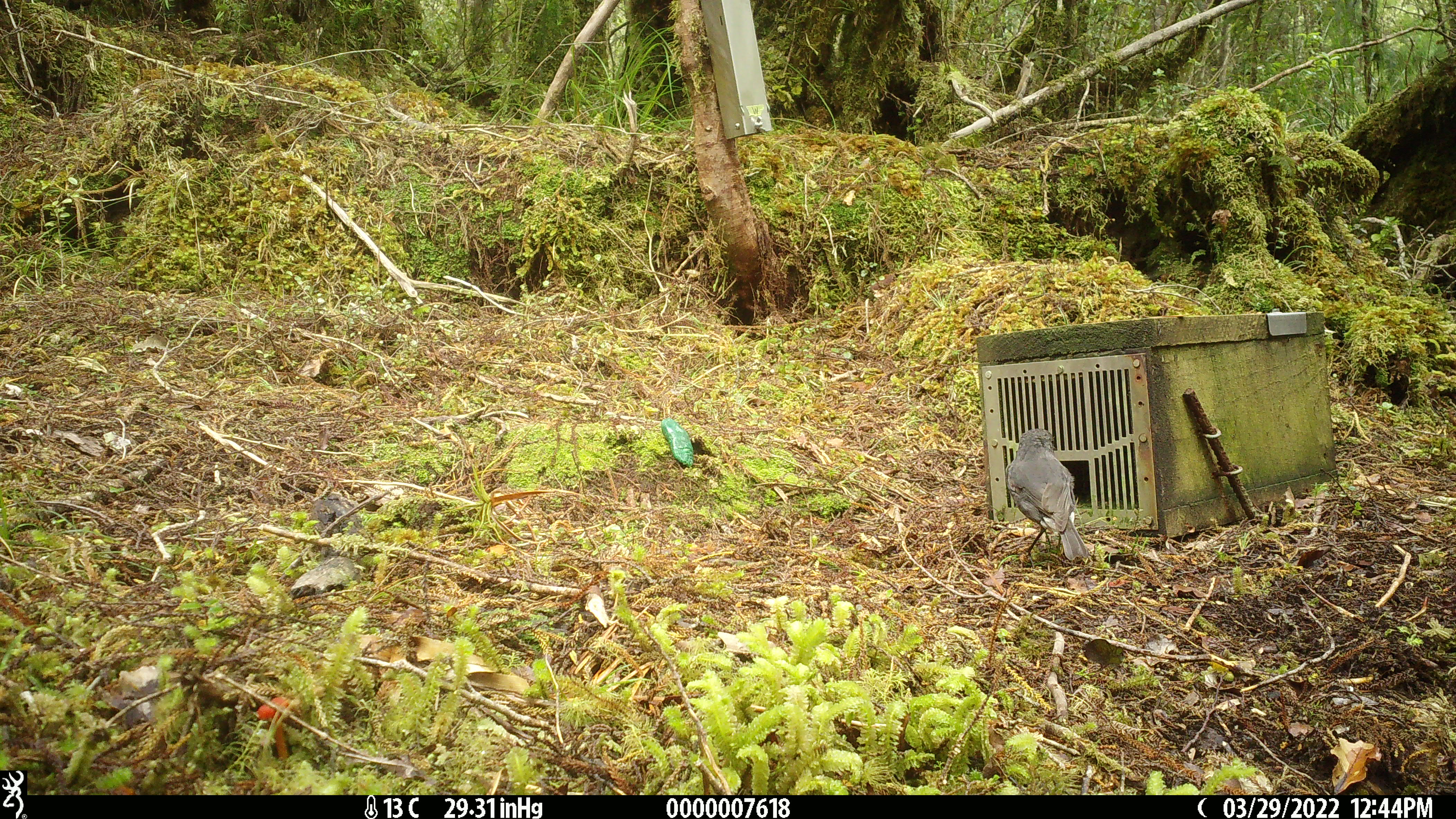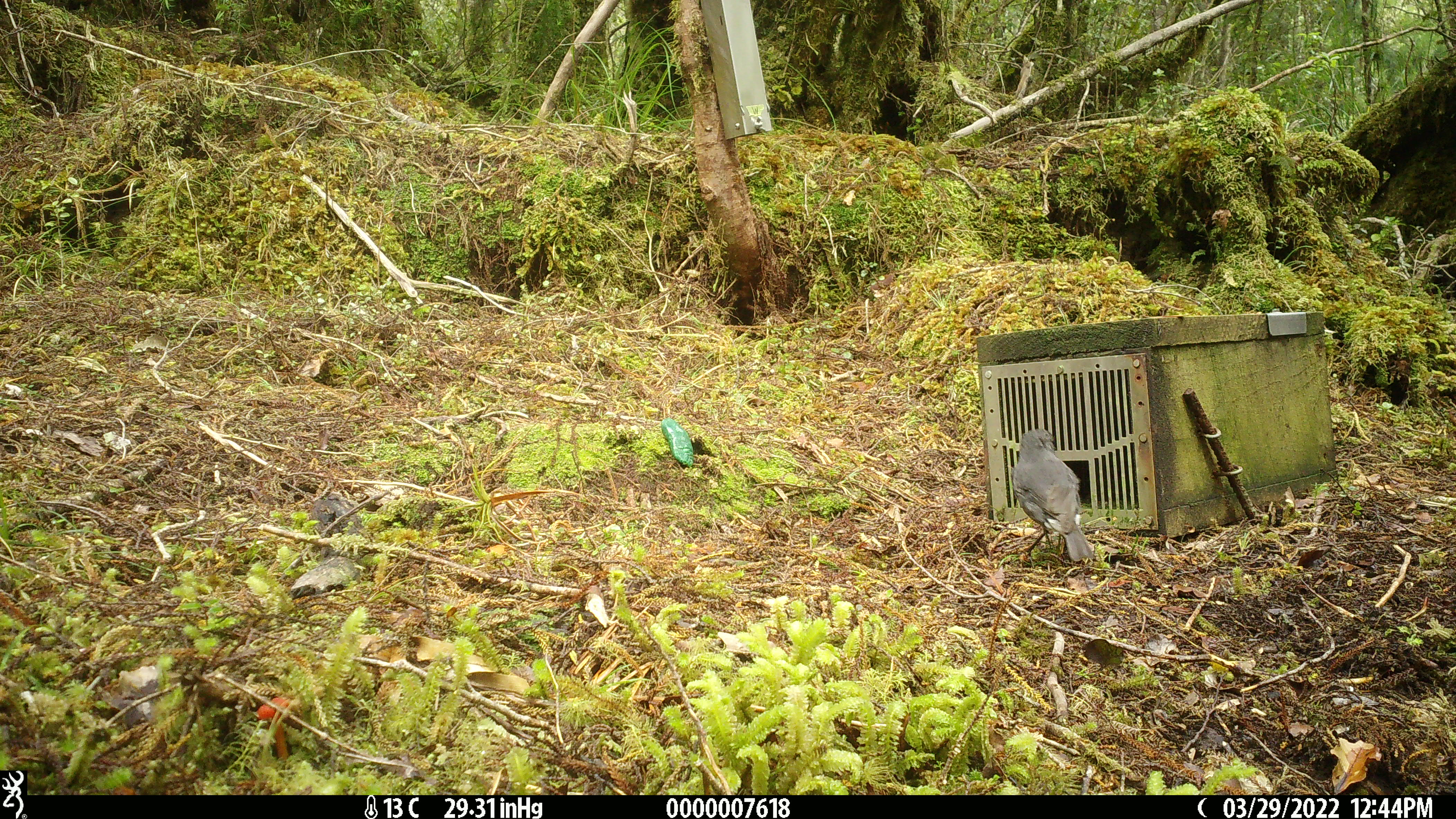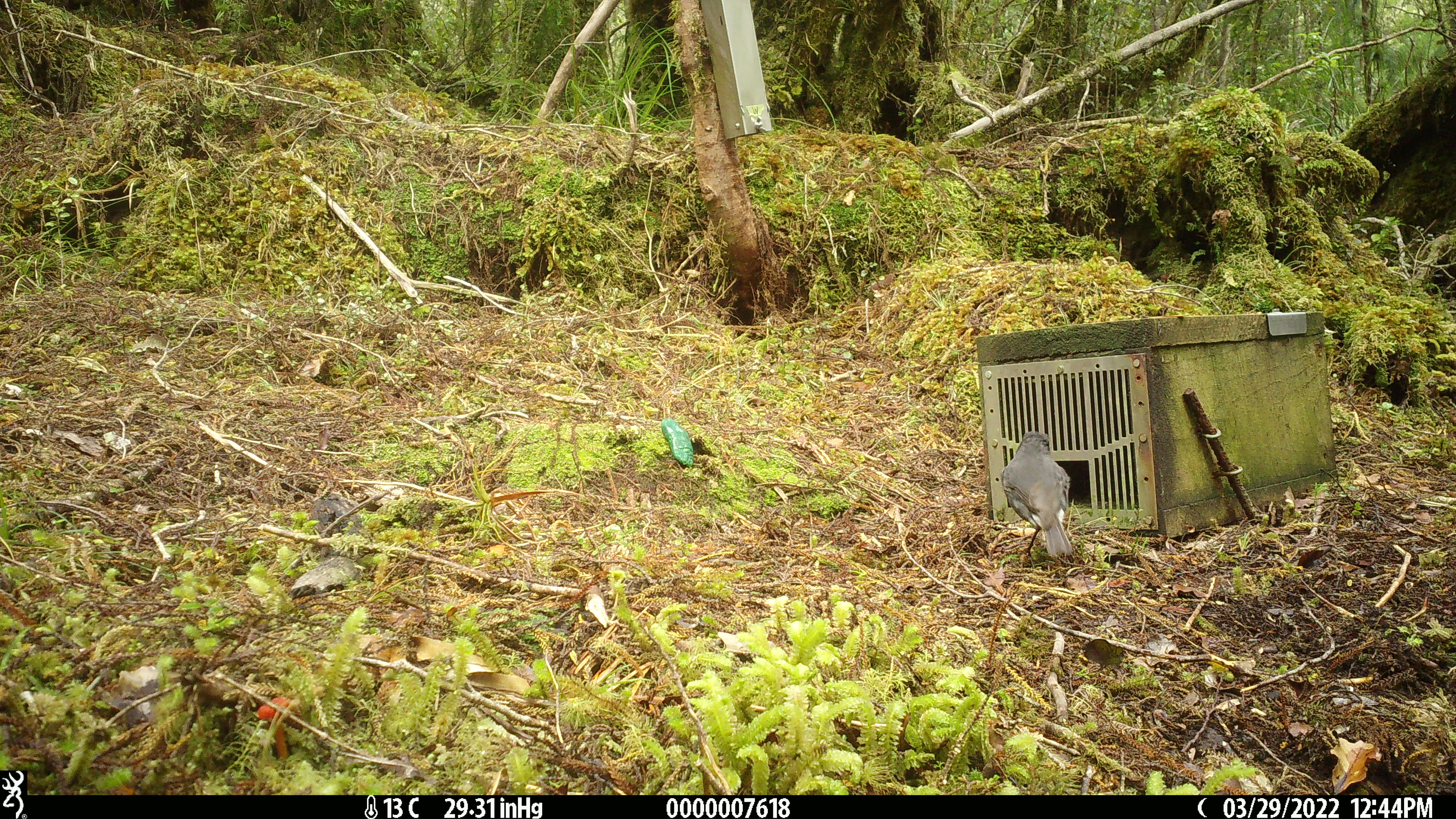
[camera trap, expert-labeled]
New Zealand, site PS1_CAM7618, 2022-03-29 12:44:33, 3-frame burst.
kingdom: Animalia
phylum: Chordata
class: Aves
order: Passeriformes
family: Petroicidae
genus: Petroica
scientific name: Petroica australis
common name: new zealand robin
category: robin